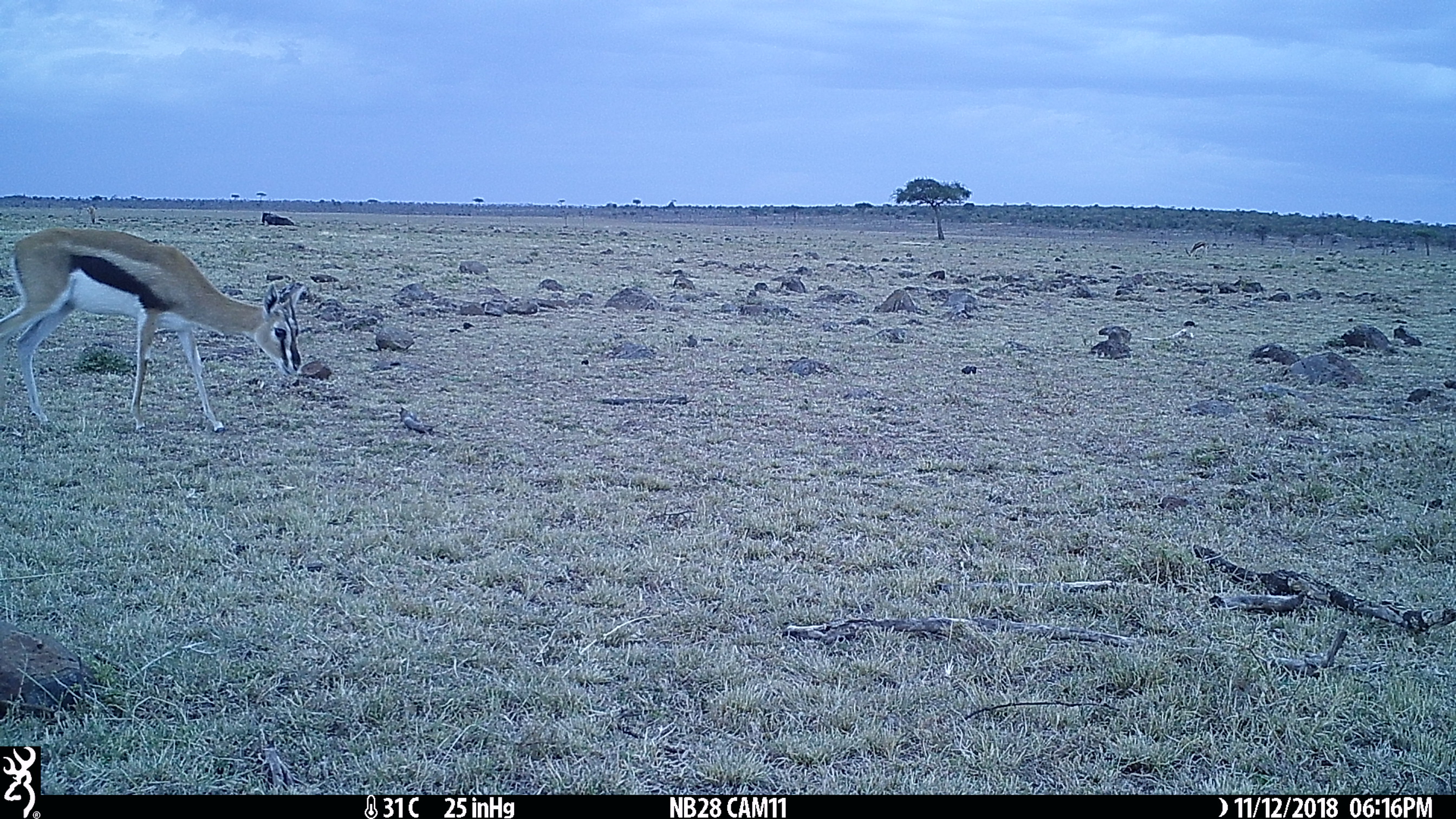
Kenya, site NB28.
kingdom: Animalia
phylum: Chordata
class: Mammalia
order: Artiodactyla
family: Bovidae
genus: Eudorcas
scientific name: Eudorcas thomsonii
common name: thomon's gazelle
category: gazelle thomsons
Gazelle thomsons (thomon's gazelle) (Eudorcas thomsonii).